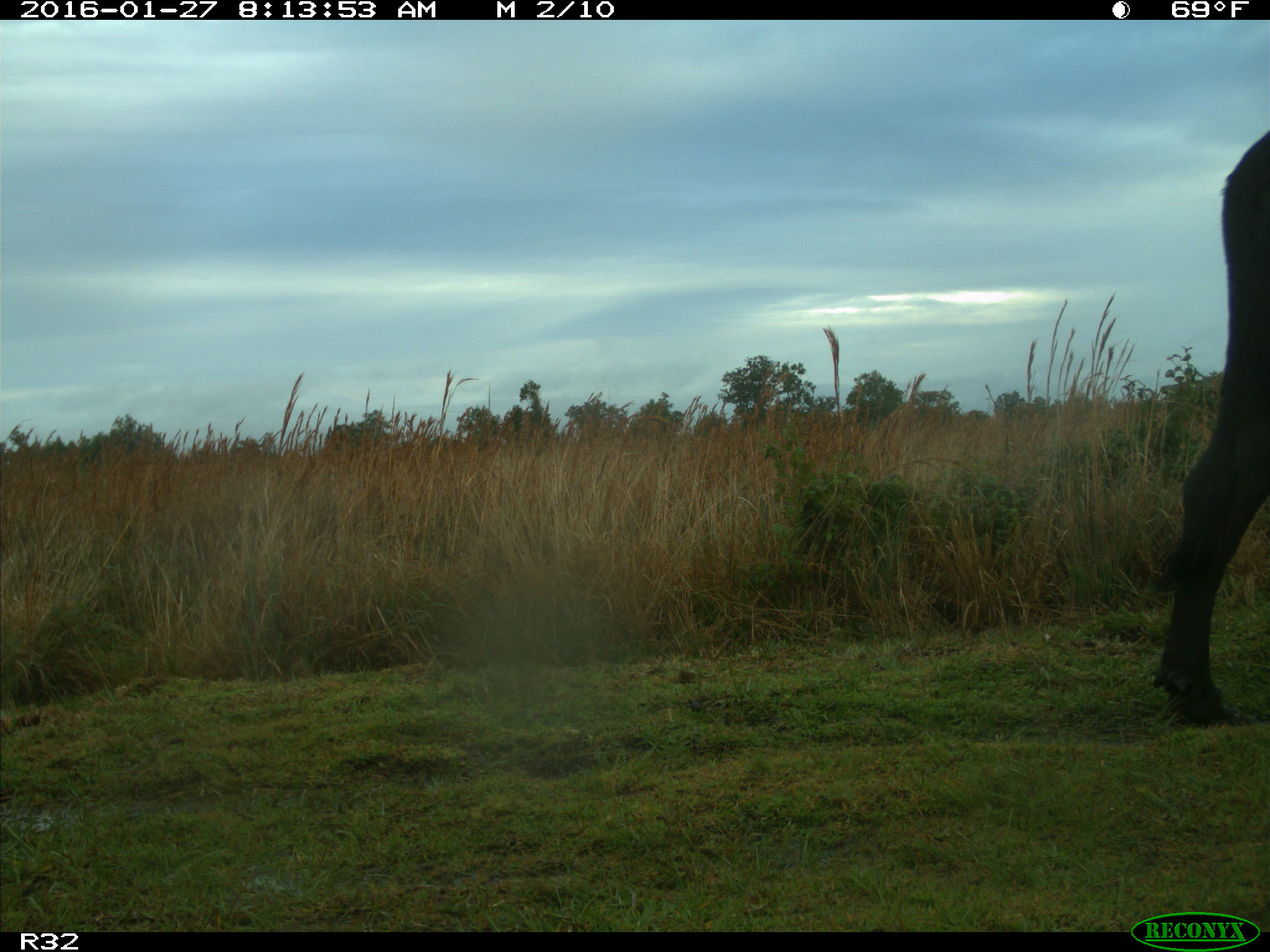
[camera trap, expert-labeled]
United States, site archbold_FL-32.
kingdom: Animalia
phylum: Chordata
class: Mammalia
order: Artiodactyla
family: Bovidae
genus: Bos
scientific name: Bos taurus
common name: domestic cow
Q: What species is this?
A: Bos taurus (domestic cow).